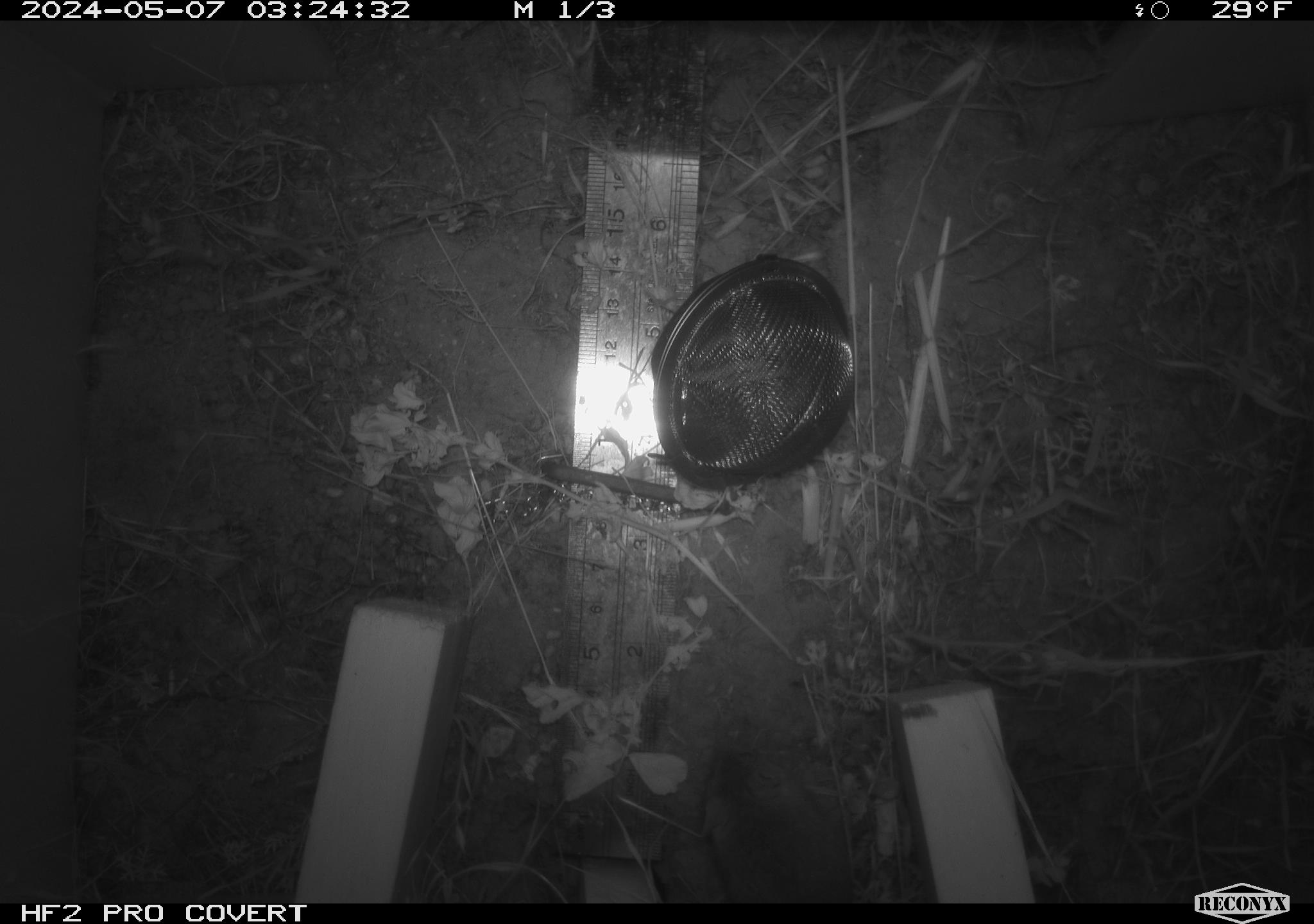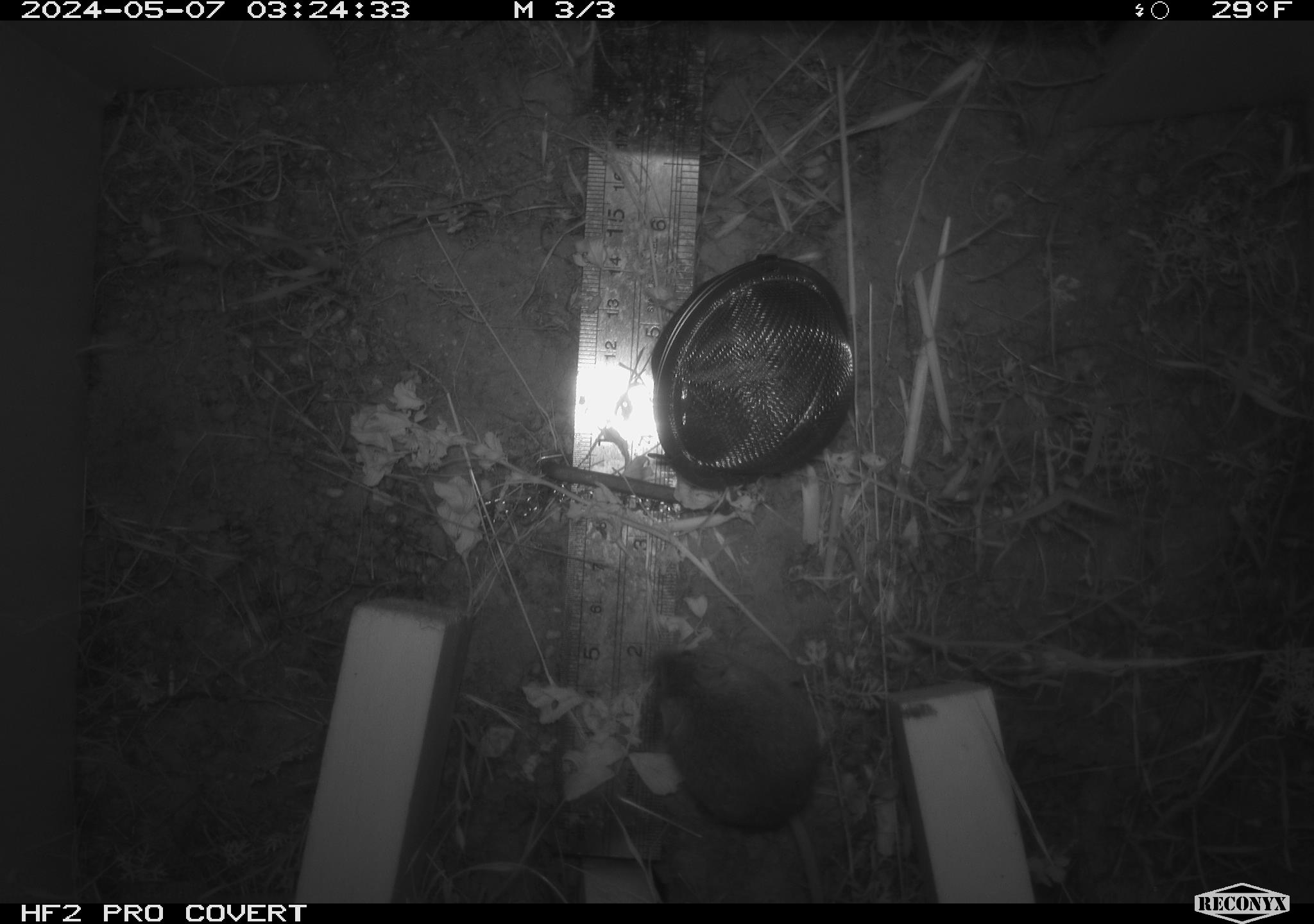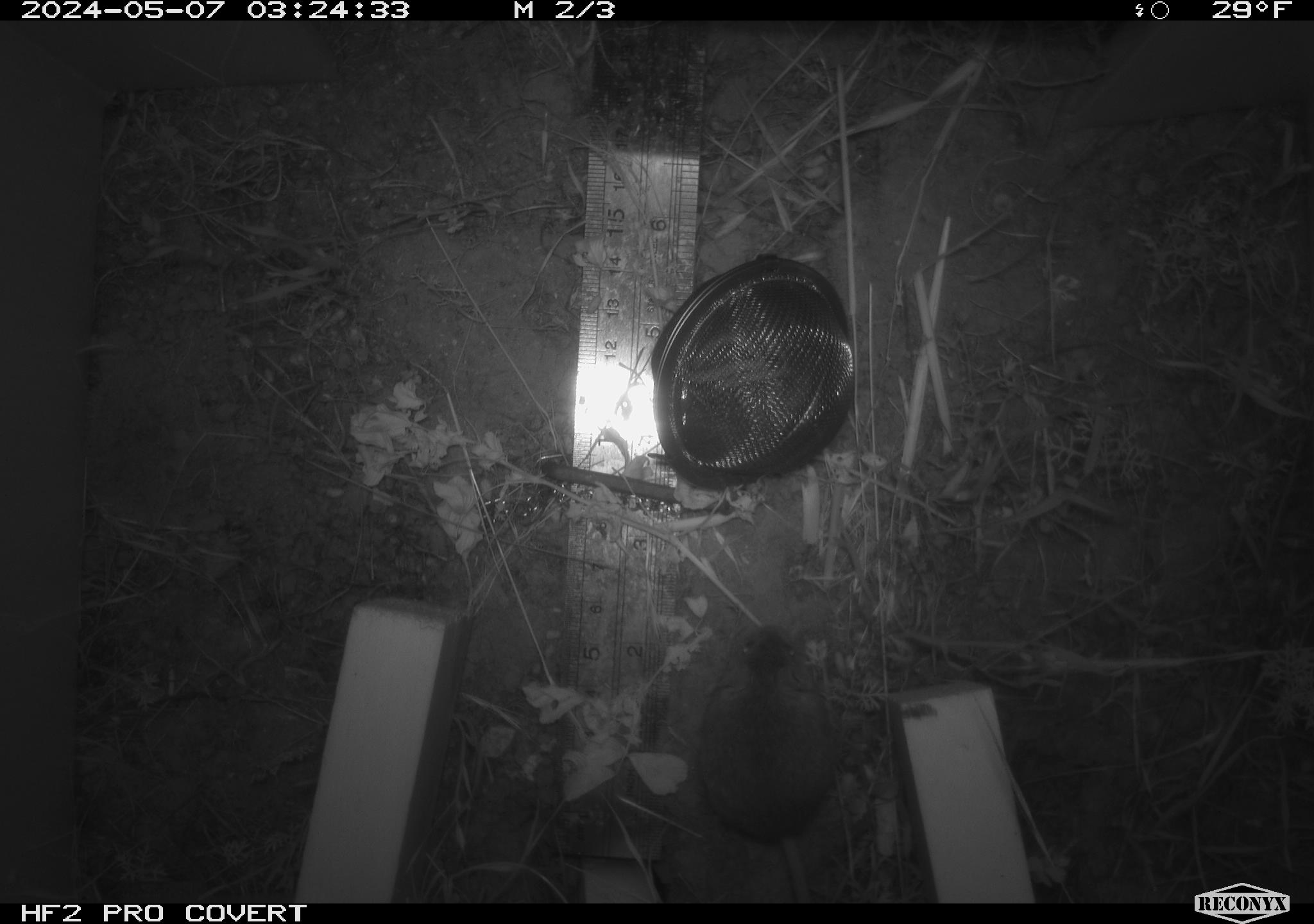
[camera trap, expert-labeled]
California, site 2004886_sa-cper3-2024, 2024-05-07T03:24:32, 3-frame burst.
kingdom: Animalia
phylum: Chordata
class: Mammalia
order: Rodentia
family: Heteromyidae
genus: Dipodomys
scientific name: Dipodomys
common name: kangaroo rats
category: dipodomys species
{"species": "dipodomys species (kangaroo rats) (Dipodomys)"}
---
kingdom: Animalia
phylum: Chordata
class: Mammalia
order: Rodentia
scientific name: Rodentia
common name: rodent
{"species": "rodent (Rodentia)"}